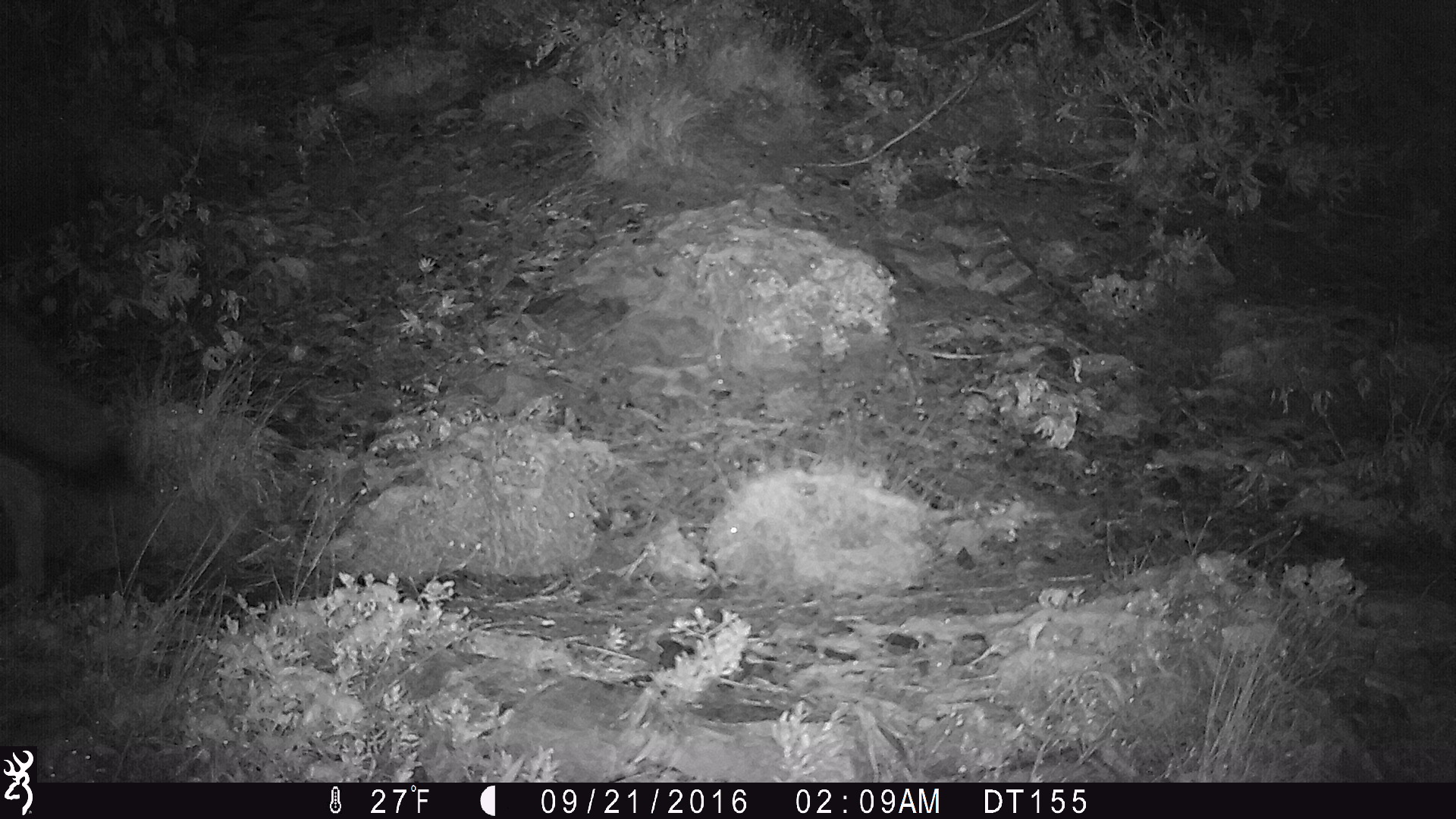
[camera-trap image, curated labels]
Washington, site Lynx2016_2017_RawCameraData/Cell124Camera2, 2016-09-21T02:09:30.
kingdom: Animalia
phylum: Chordata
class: Mammalia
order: Carnivora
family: Canidae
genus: Canis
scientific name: Canis latrans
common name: coyote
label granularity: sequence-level